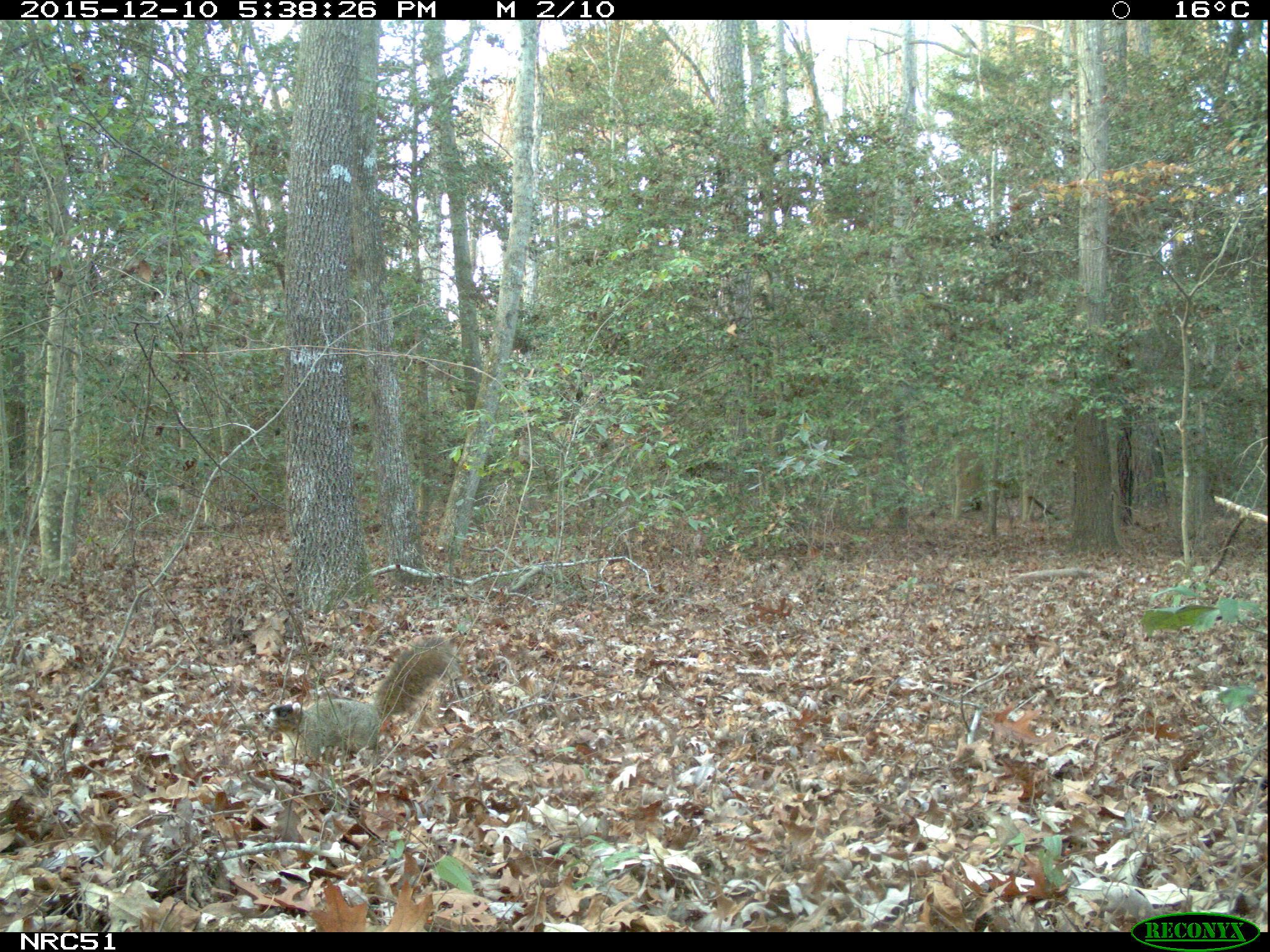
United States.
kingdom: Animalia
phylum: Chordata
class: Mammalia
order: Rodentia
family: Sciuridae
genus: Sciurus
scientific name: Sciurus niger cinereus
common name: eastern fox squirrel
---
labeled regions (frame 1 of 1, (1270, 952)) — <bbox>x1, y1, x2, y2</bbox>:
Eastern Fox Squirrel: <bbox>257, 633, 465, 776</bbox>